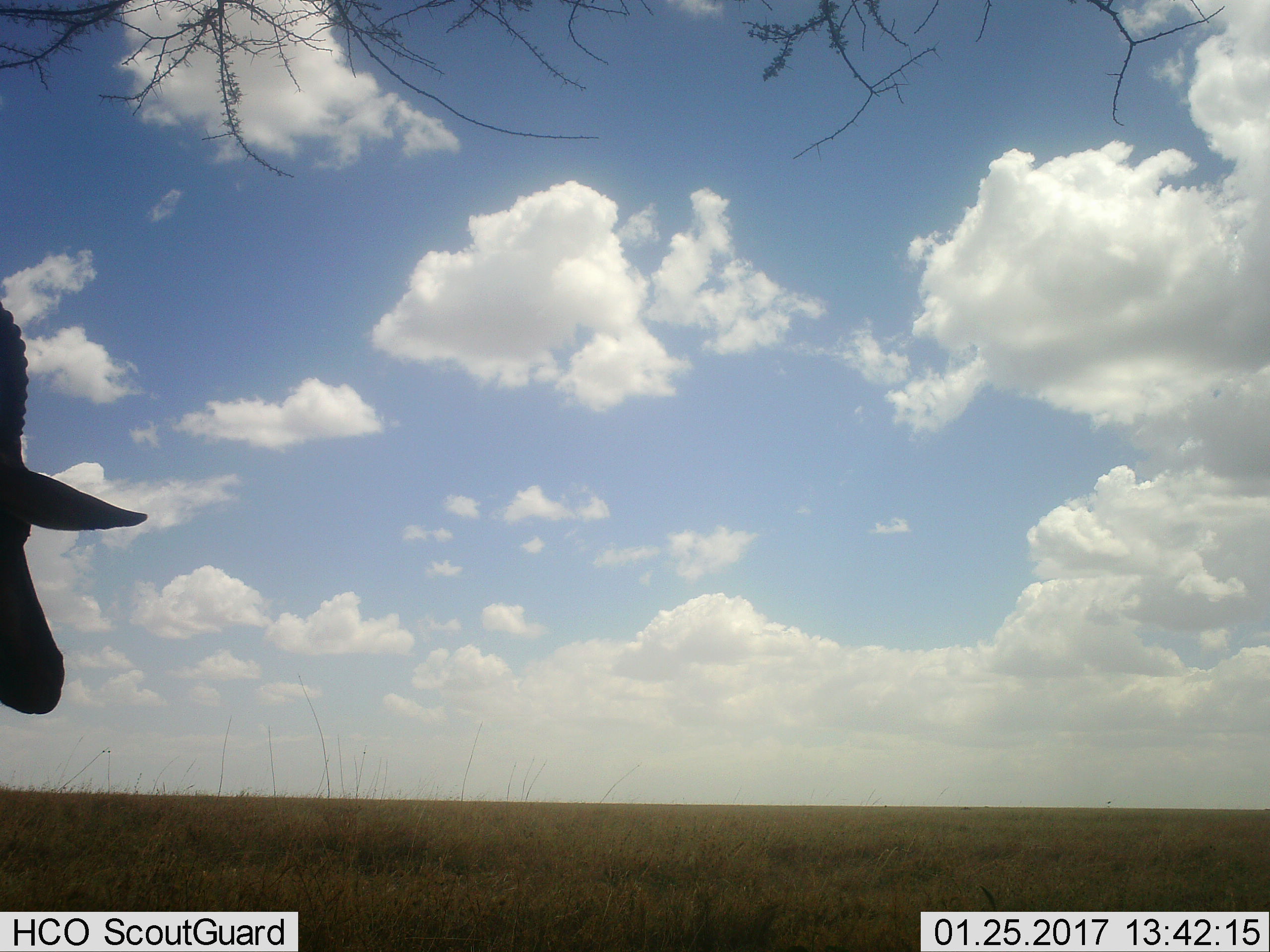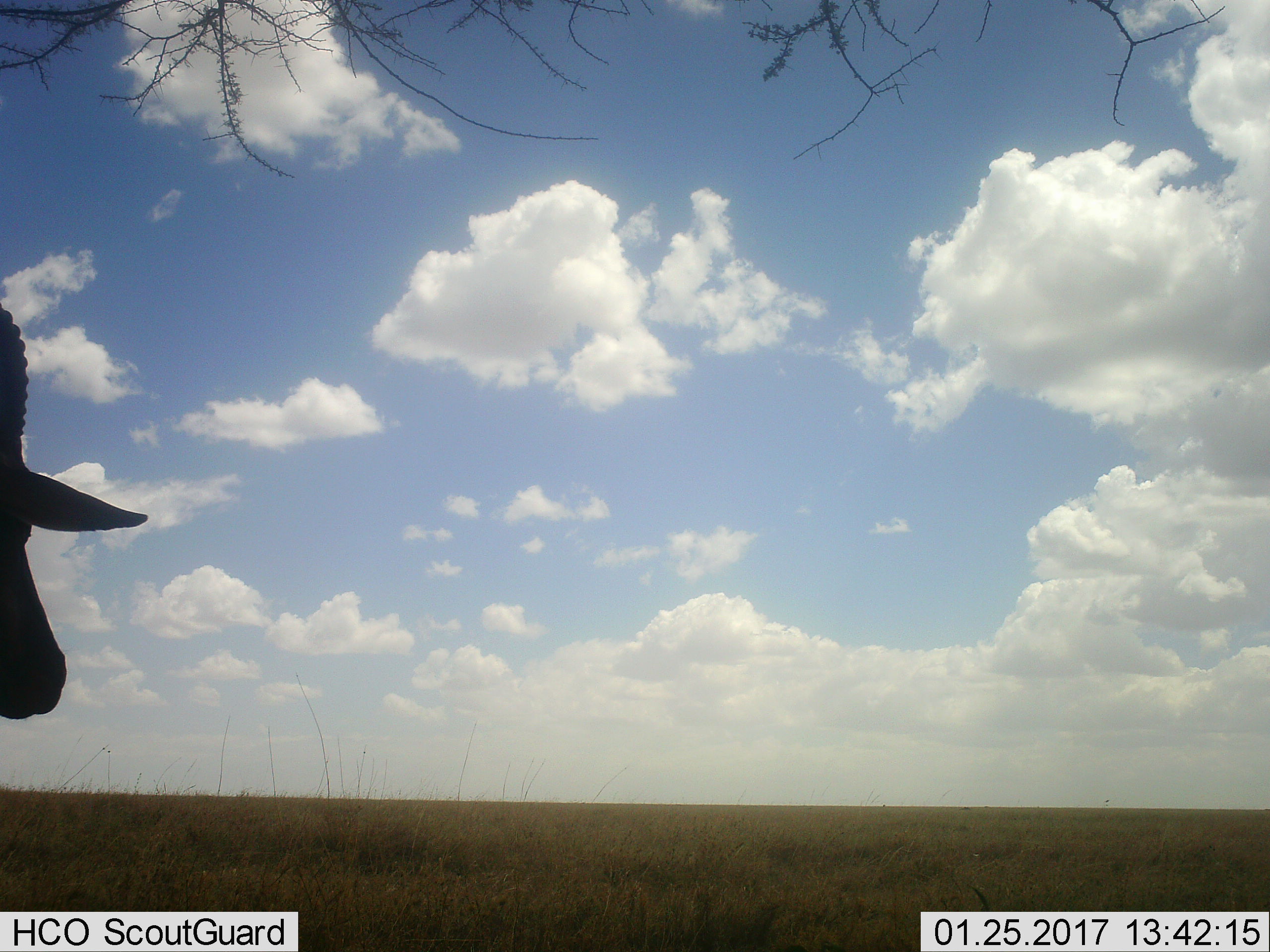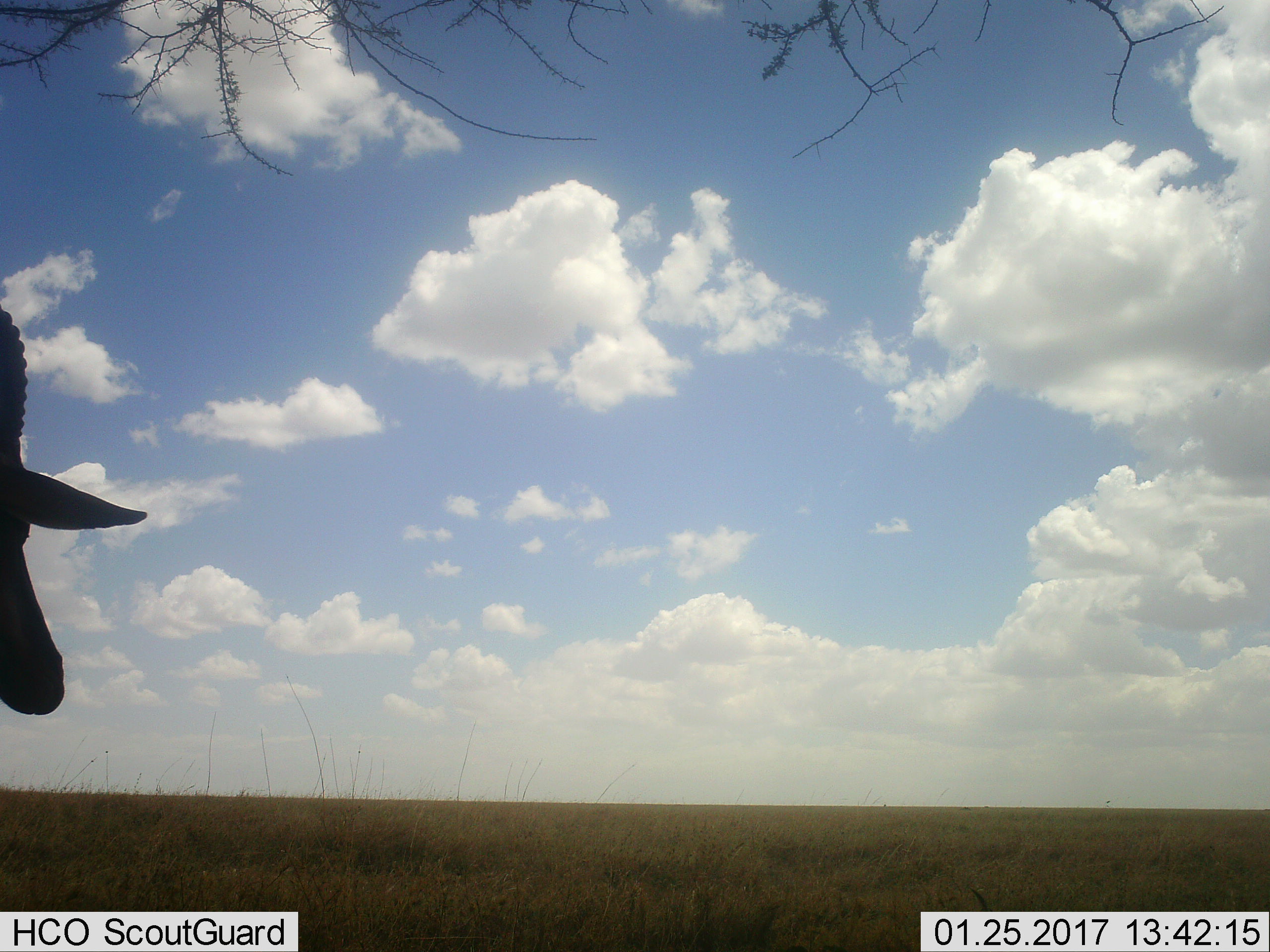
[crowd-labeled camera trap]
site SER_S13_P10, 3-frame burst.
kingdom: Animalia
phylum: Chordata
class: Mammalia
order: Artiodactyla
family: Bovidae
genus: Alcelaphus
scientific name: Alcelaphus buselaphus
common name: hartebeest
Hartebeest (Alcelaphus buselaphus), count 1. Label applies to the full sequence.